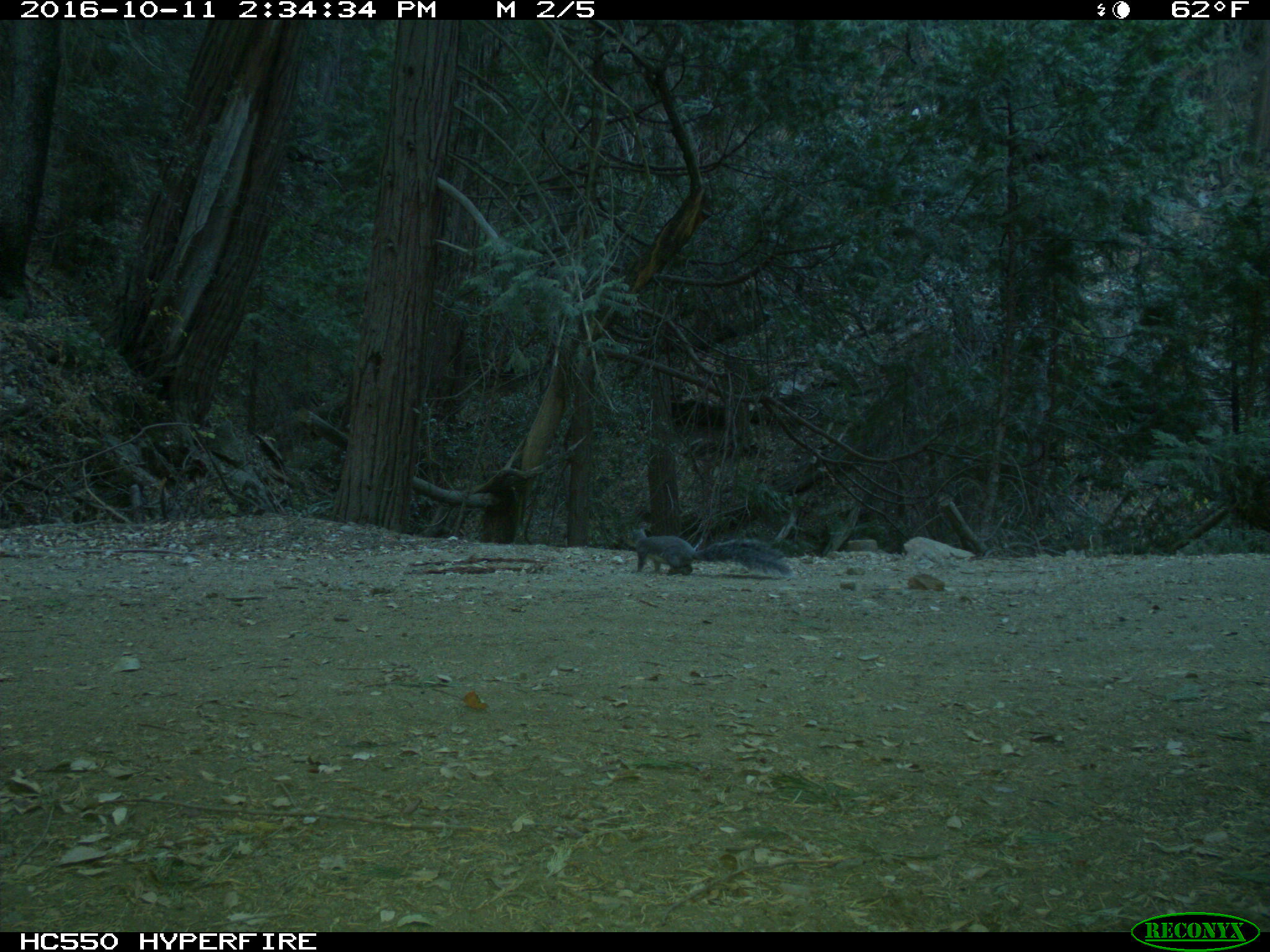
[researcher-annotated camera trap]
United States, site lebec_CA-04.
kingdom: Animalia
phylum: Chordata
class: Mammalia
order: Rodentia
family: Sciuridae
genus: Sciurus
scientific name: Sciurus carolinensis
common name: eastern gray squirrel